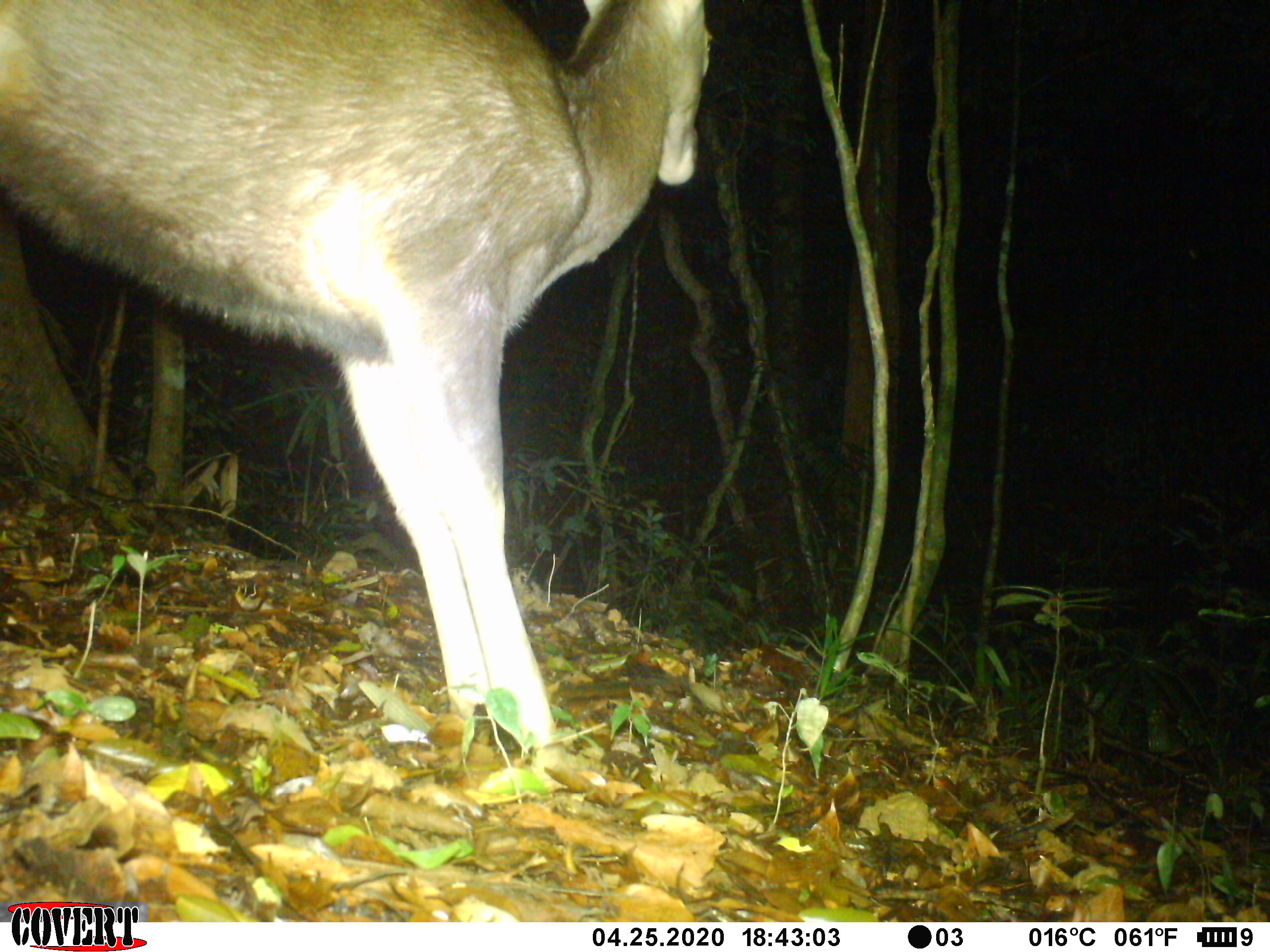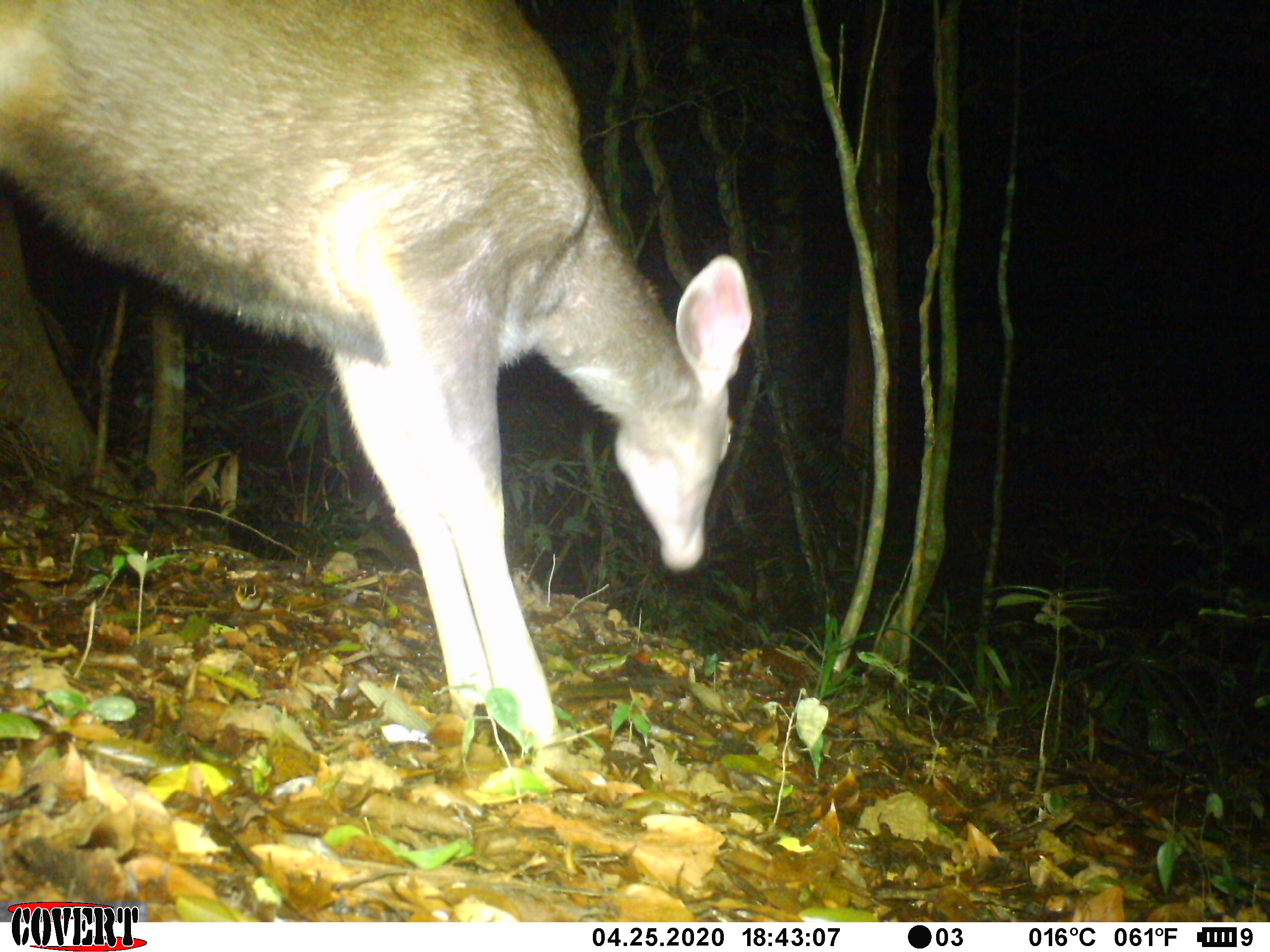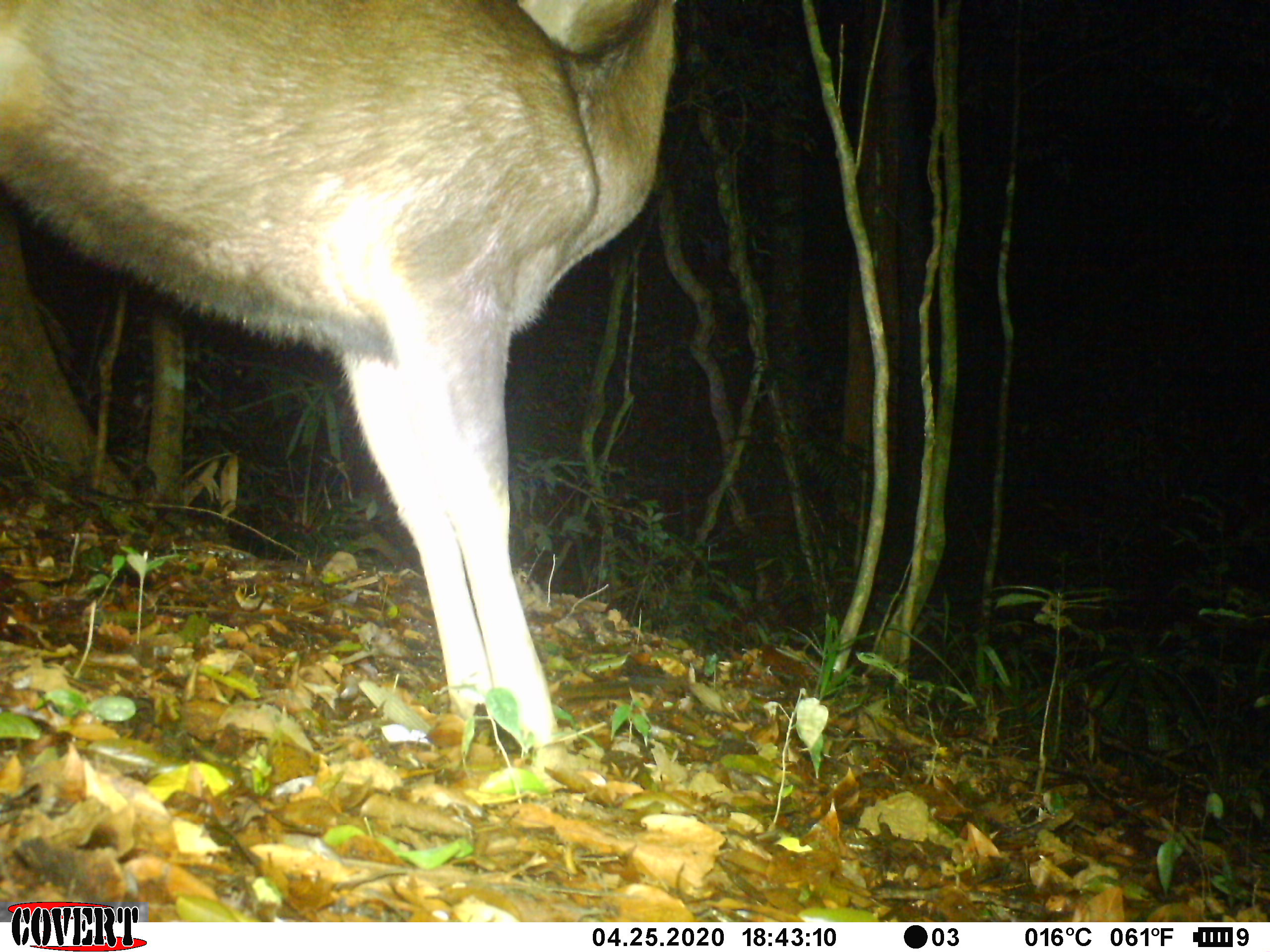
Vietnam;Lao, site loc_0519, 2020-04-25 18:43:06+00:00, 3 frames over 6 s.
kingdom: Animalia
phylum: Chordata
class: Mammalia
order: Artiodactyla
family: Cervidae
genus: Rusa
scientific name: Rusa unicolor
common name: sambar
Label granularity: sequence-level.